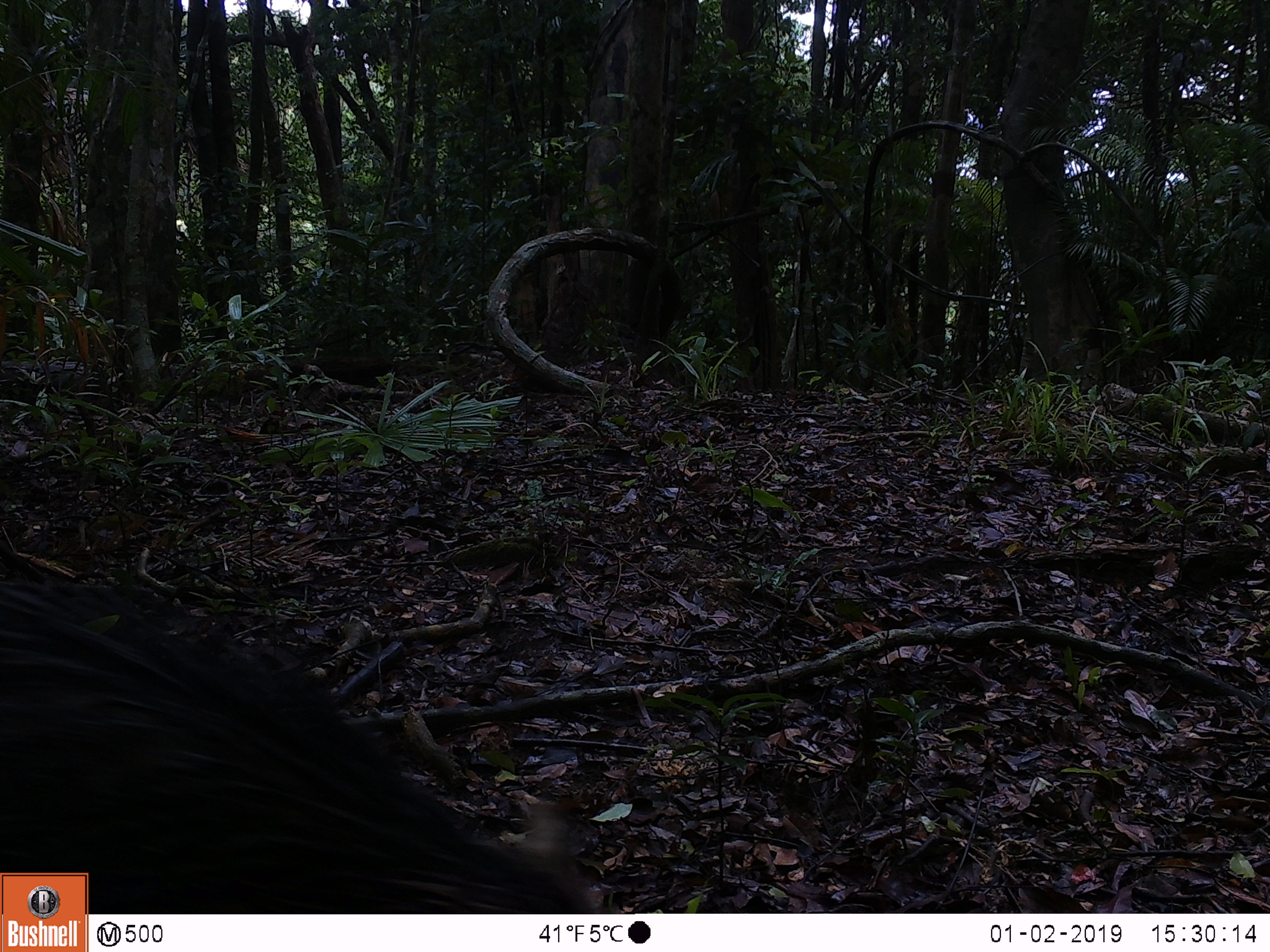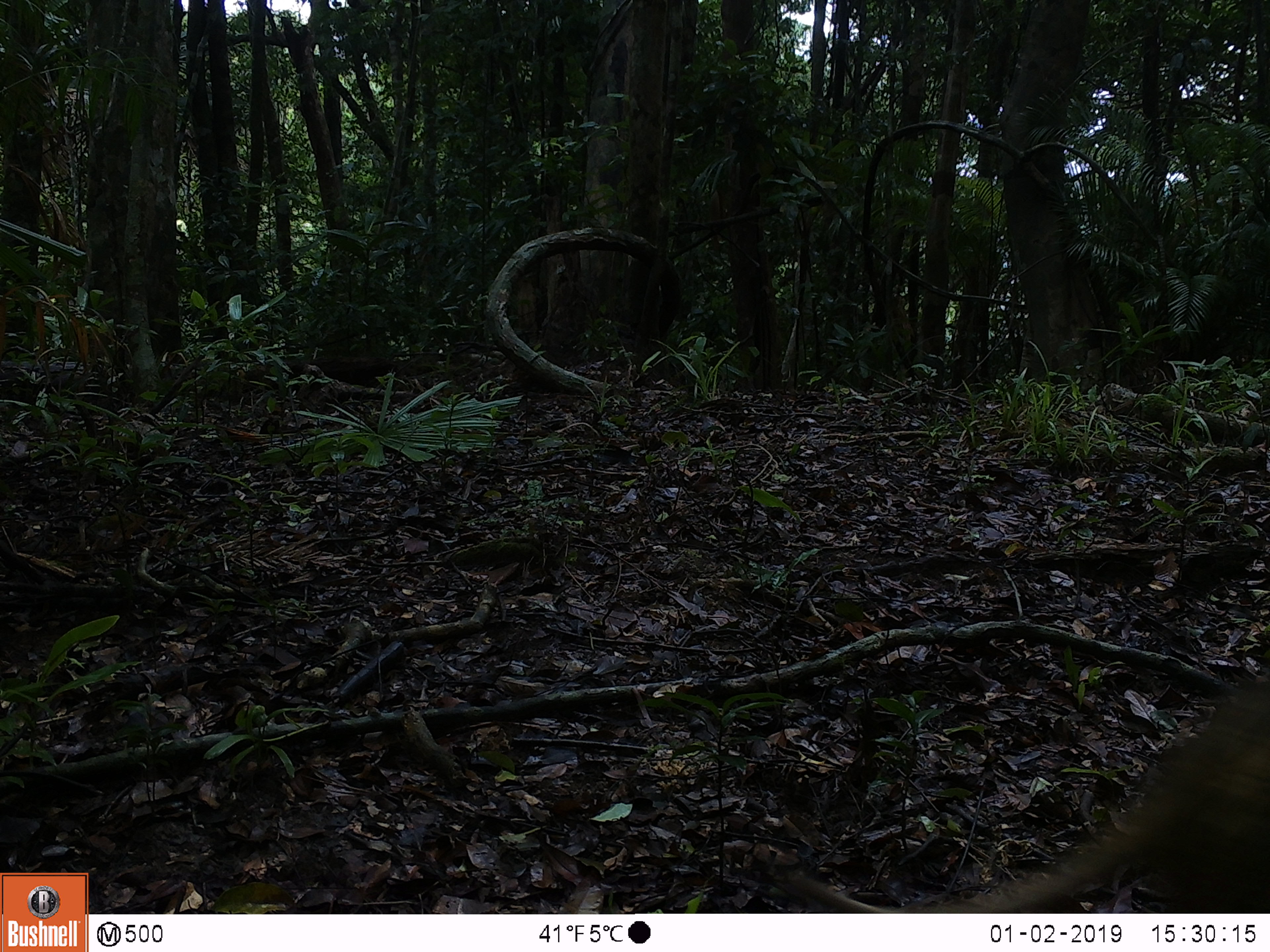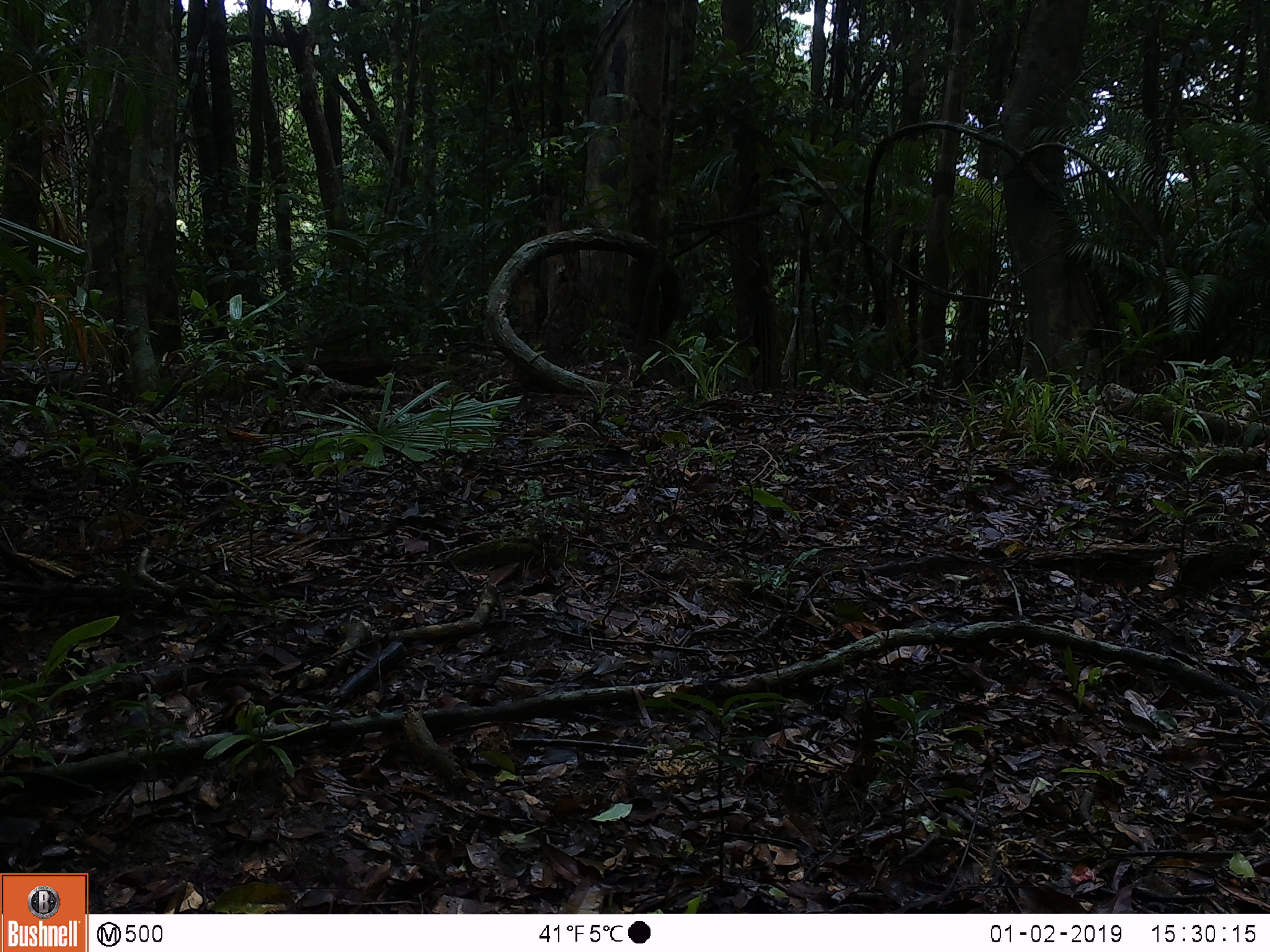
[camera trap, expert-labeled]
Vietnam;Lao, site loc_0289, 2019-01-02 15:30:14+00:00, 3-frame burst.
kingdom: Animalia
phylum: Chordata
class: Mammalia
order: Artiodactyla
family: Suidae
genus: Sus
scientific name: Sus scrofa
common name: eurasian wild pig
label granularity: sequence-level